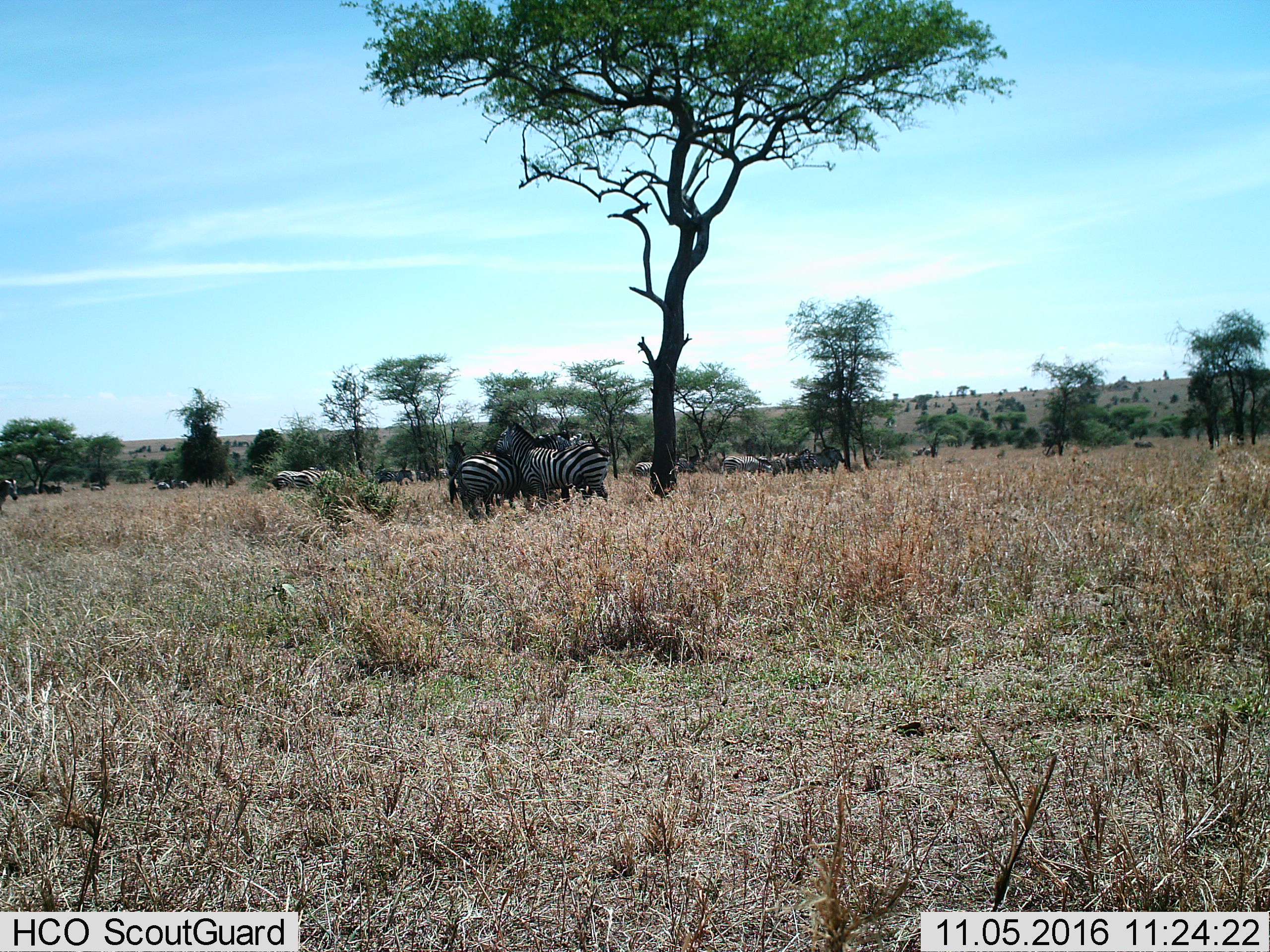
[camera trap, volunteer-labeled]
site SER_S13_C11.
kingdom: Animalia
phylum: Chordata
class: Mammalia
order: Perissodactyla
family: Equidae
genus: Equus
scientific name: Equus quagga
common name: plains zebra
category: zebraplains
Zebraplains (plains zebra) (Equus quagga), count 11-50. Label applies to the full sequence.